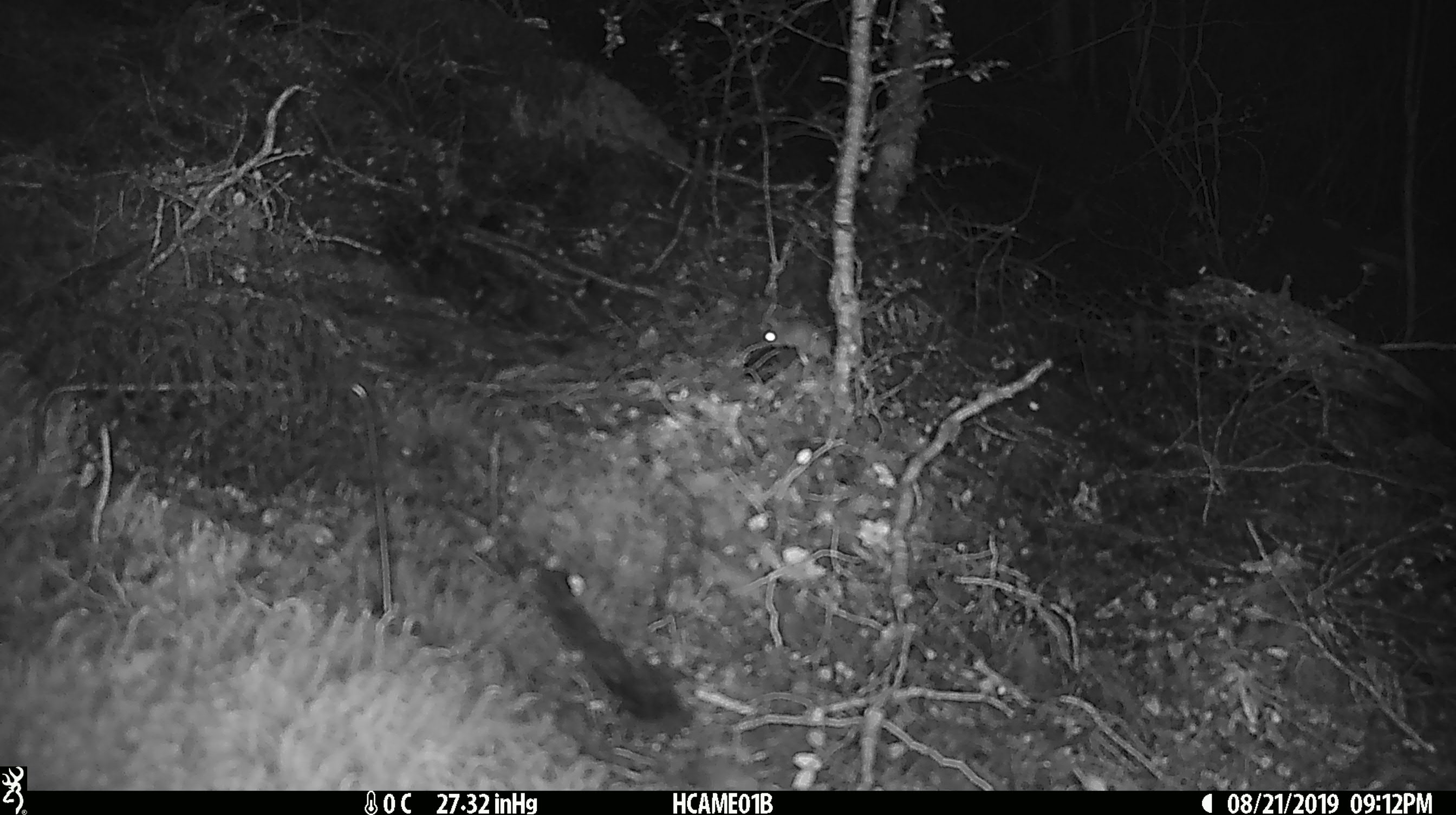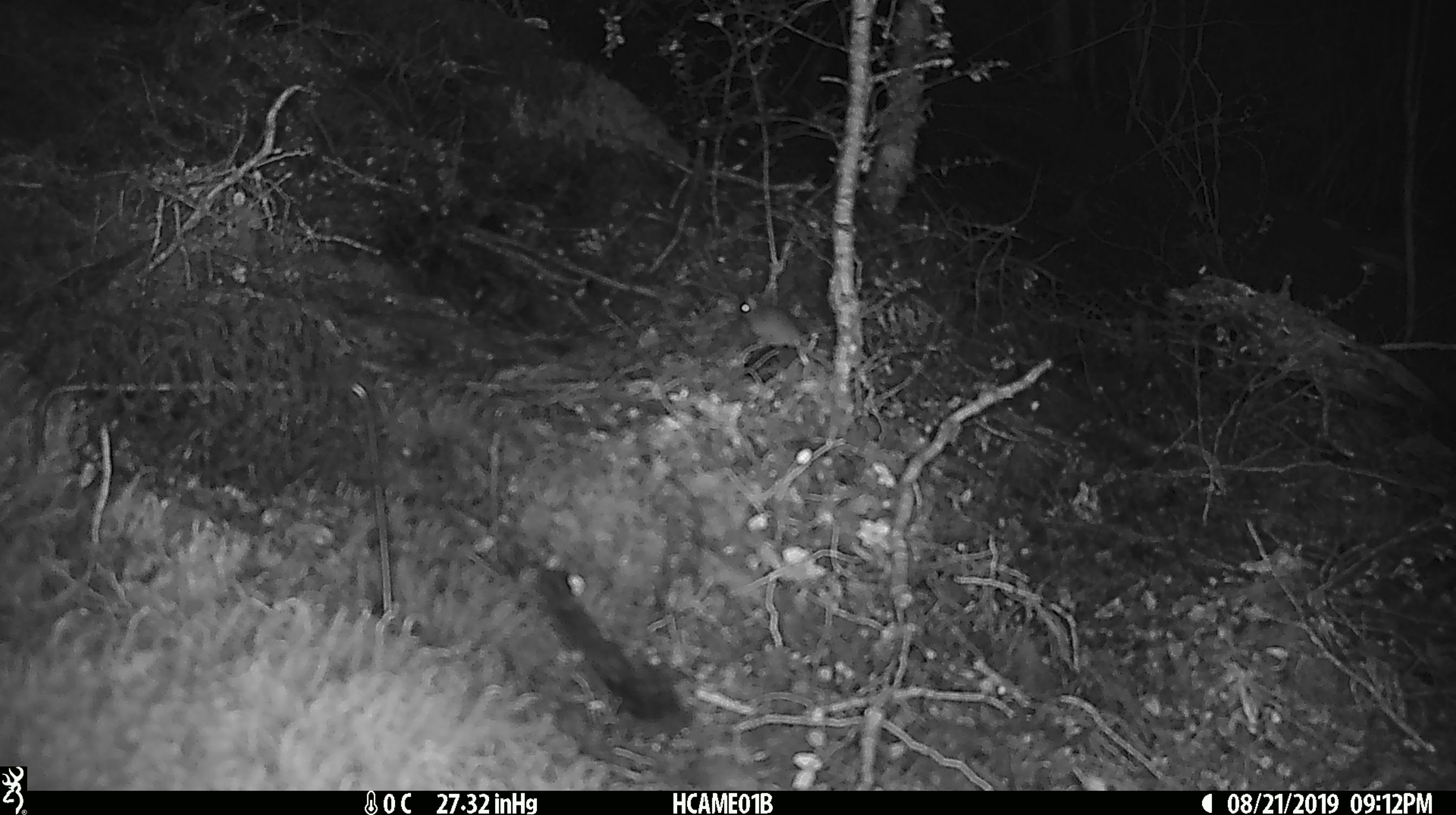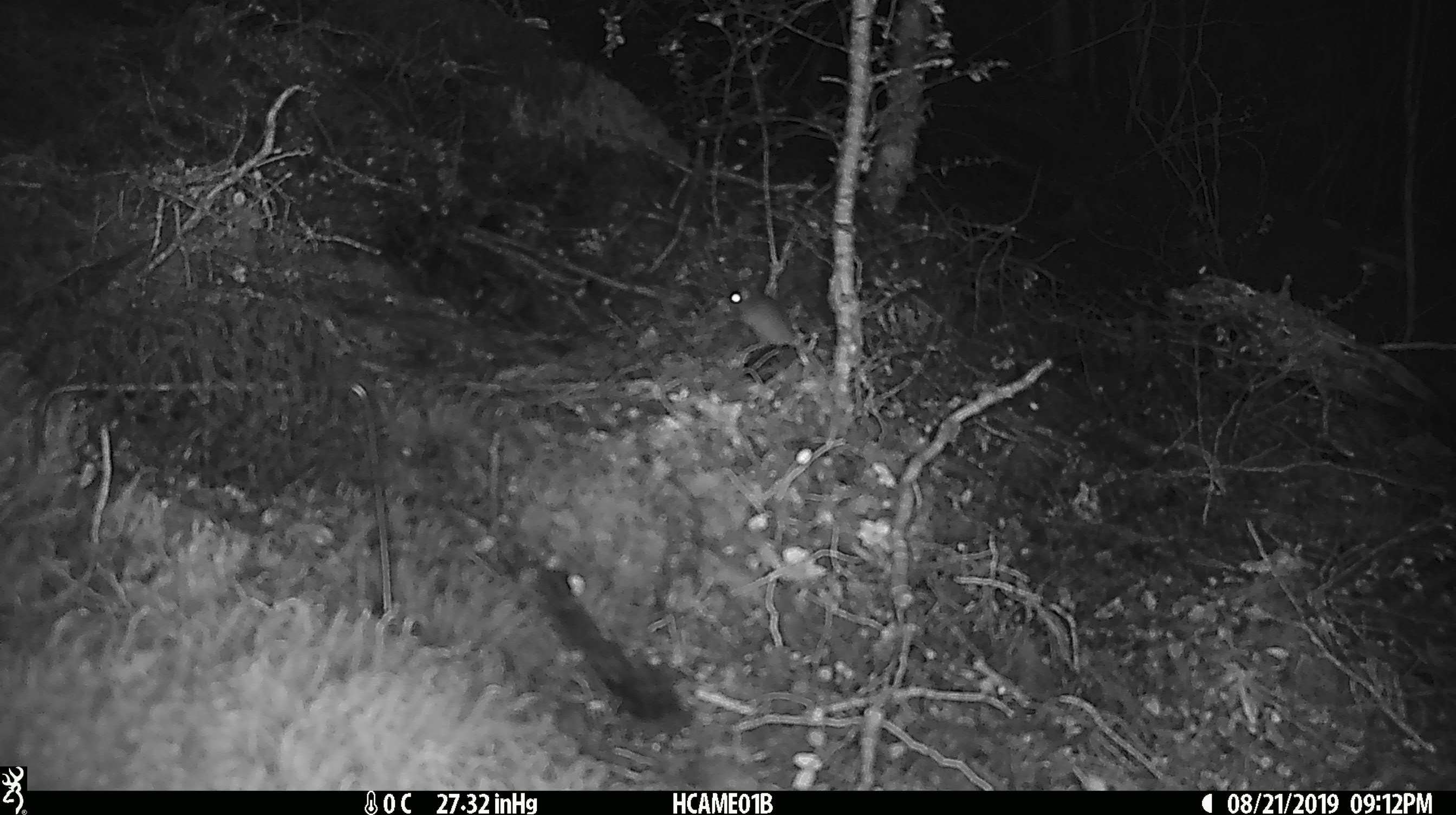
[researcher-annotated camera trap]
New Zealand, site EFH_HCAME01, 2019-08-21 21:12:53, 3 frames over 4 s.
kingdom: Animalia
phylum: Chordata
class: Mammalia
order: Rodentia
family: Muridae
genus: Mus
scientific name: Mus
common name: mouse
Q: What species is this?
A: Mouse (Mus).